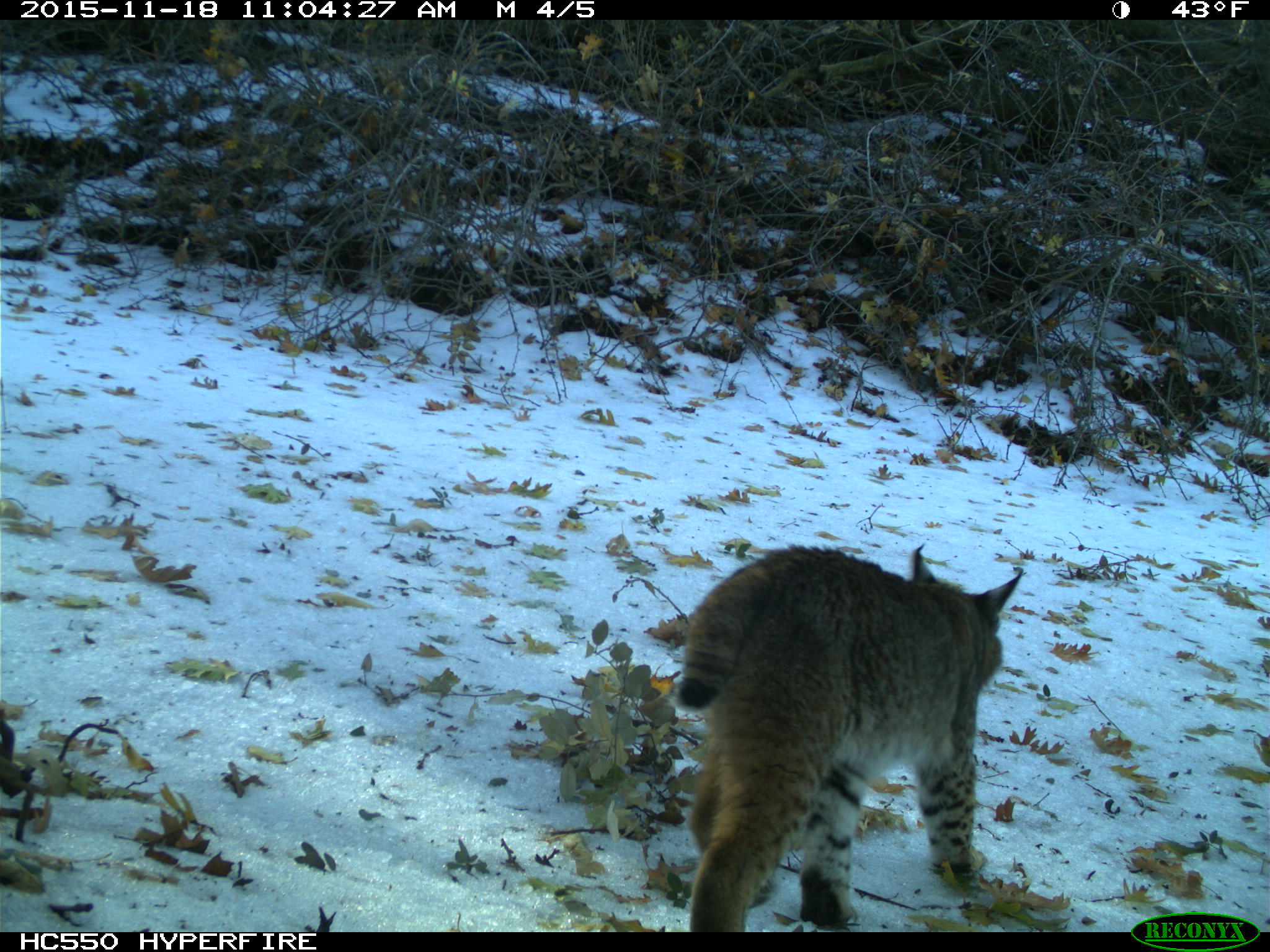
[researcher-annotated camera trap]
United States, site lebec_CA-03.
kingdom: Animalia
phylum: Chordata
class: Mammalia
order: Carnivora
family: Felidae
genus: Lynx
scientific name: Lynx rufus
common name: bobcat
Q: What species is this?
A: Lynx rufus (bobcat).